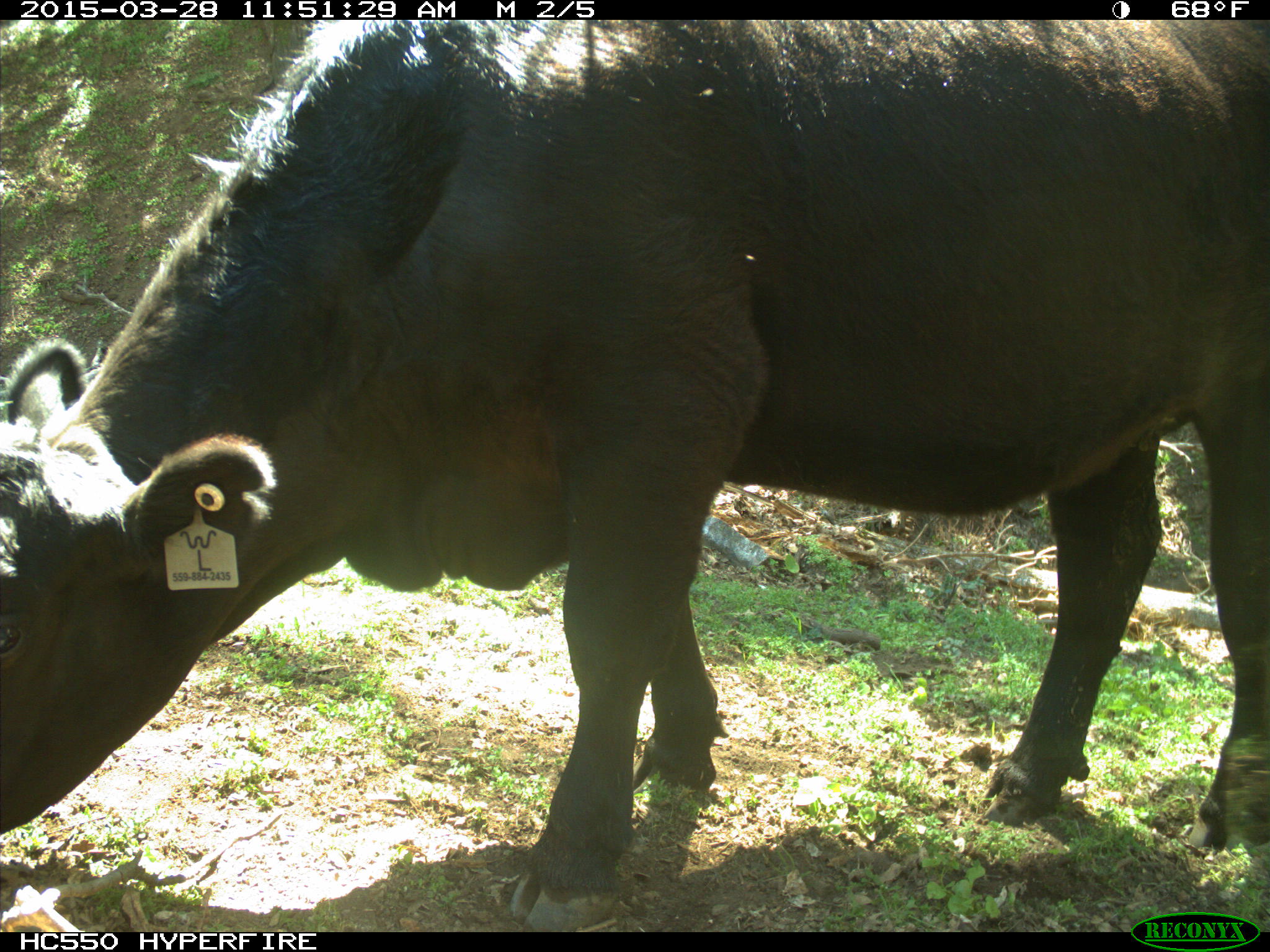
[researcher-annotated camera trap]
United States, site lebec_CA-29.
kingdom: Animalia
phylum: Chordata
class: Mammalia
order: Artiodactyla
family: Bovidae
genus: Bos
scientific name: Bos taurus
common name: domestic cow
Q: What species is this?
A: Bos taurus (domestic cow).